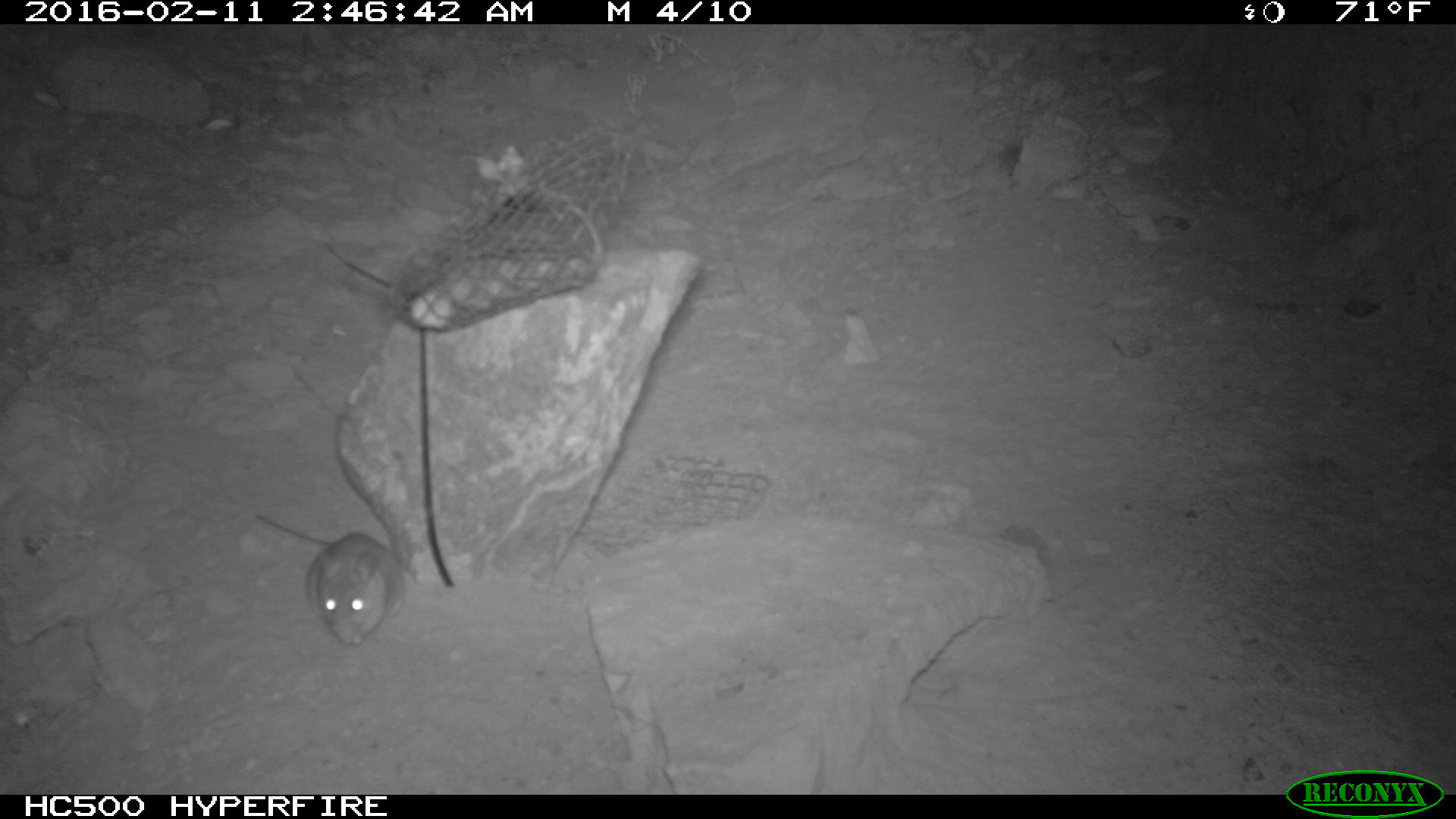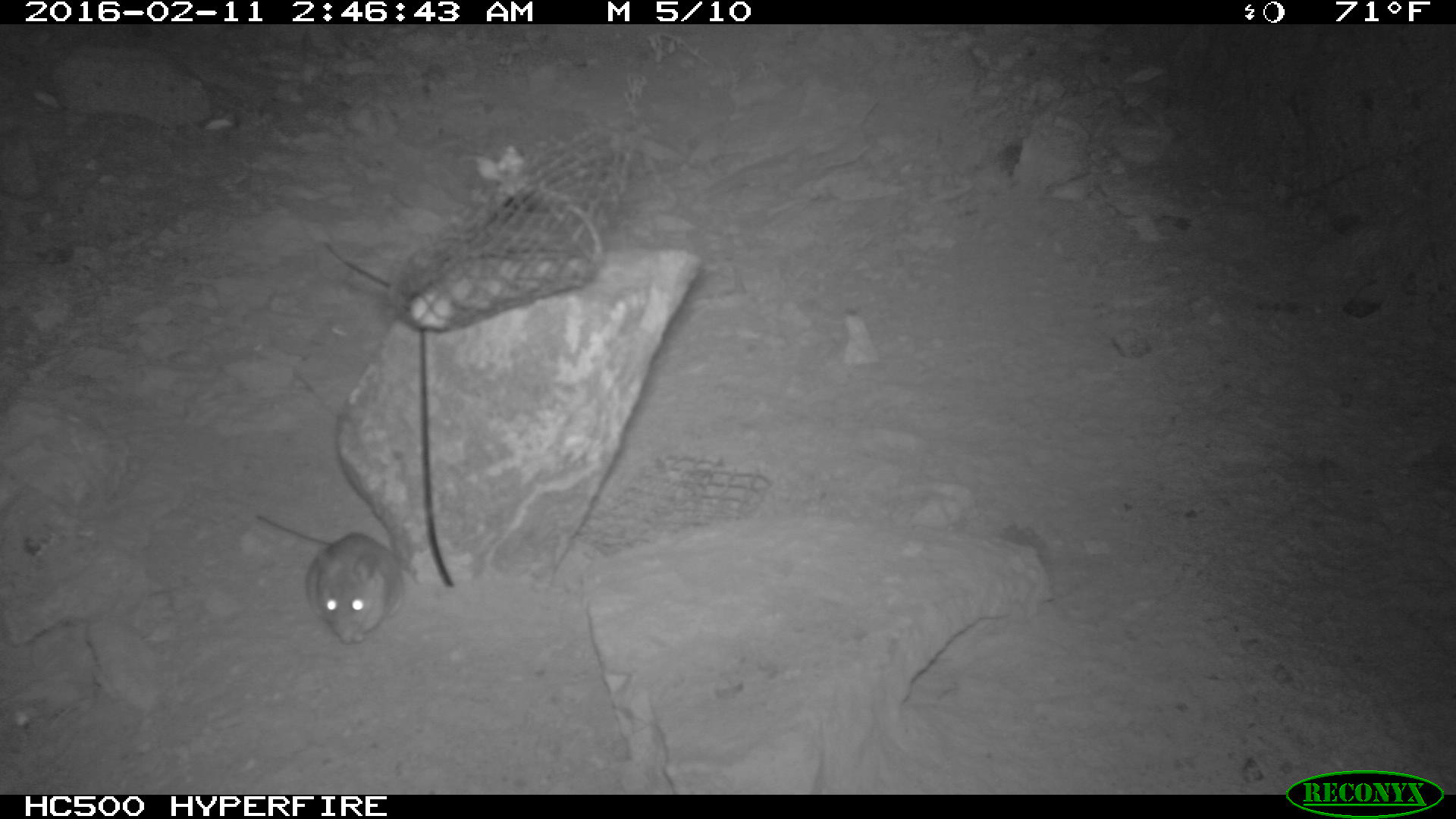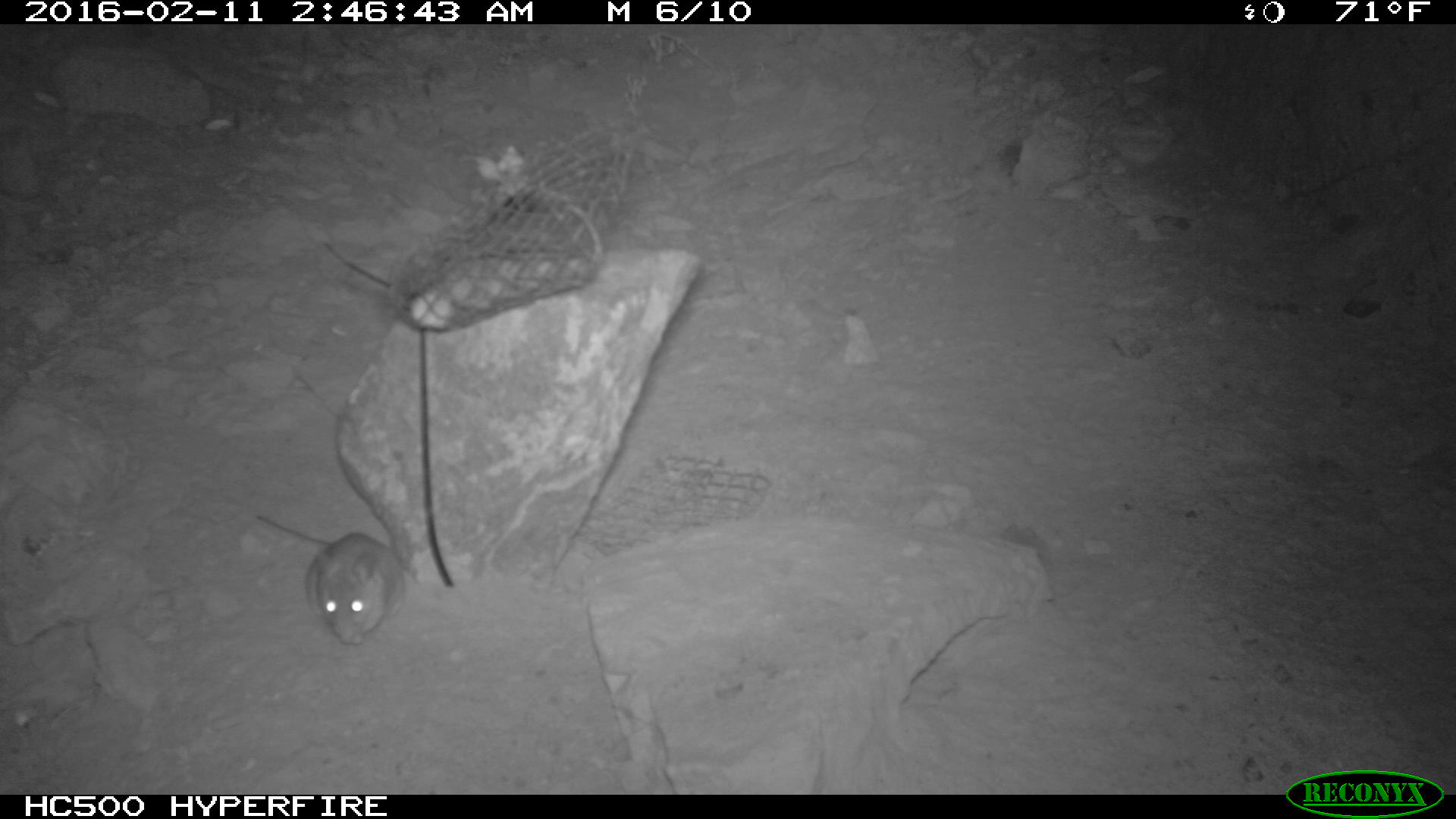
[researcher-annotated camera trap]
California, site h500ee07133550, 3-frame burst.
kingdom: Animalia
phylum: Chordata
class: Mammalia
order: Rodentia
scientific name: Rodentia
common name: rodent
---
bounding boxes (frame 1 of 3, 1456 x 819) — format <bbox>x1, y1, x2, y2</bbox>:
rodent: <bbox>256, 509, 405, 651</bbox>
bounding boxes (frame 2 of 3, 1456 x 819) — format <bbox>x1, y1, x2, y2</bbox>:
rodent: <bbox>261, 508, 406, 647</bbox>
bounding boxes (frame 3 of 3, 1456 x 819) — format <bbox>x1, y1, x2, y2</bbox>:
rodent: <bbox>252, 513, 408, 650</bbox>